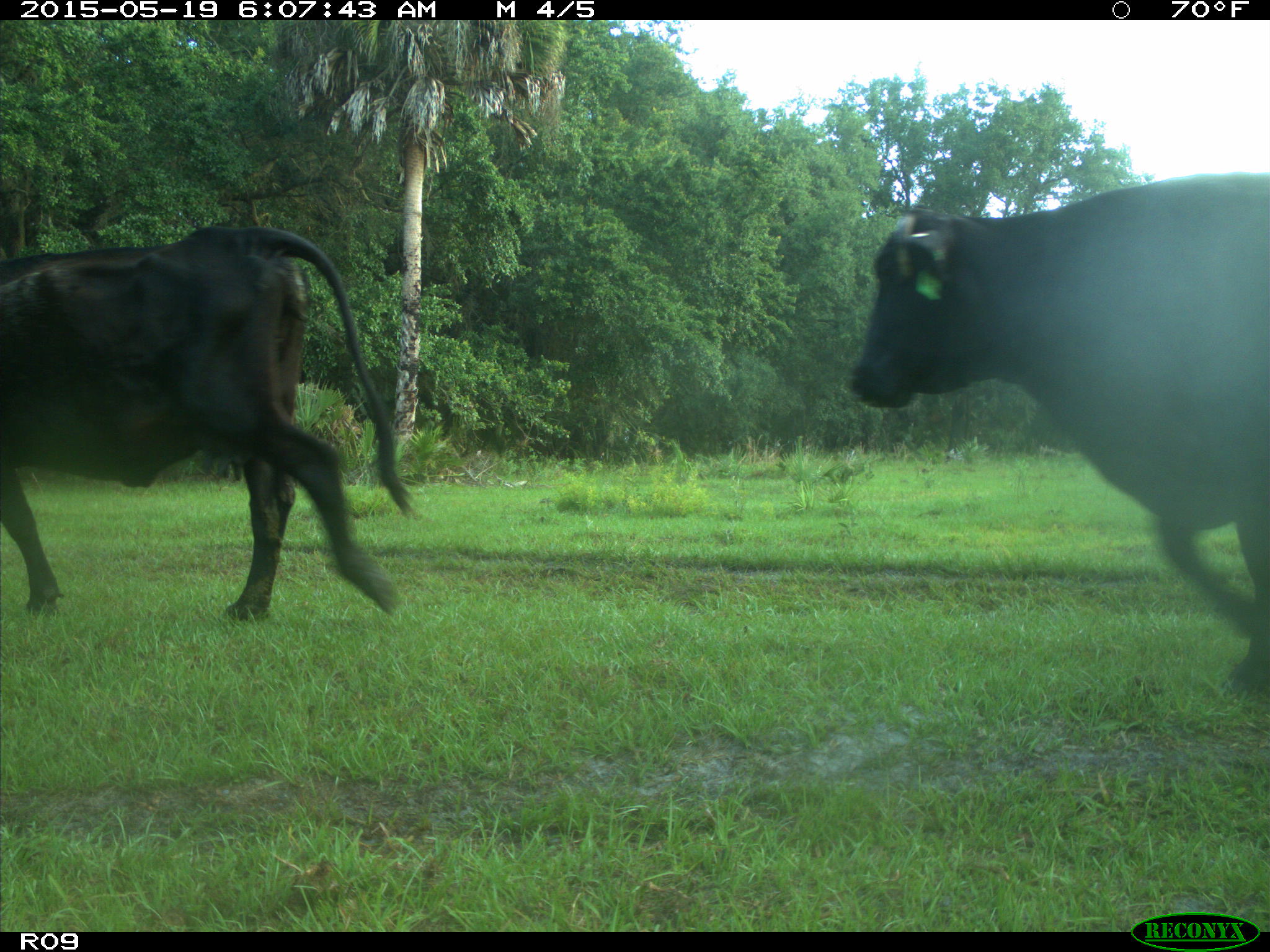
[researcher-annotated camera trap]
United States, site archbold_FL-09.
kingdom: Animalia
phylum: Chordata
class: Mammalia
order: Artiodactyla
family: Bovidae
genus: Bos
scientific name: Bos taurus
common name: domestic cow